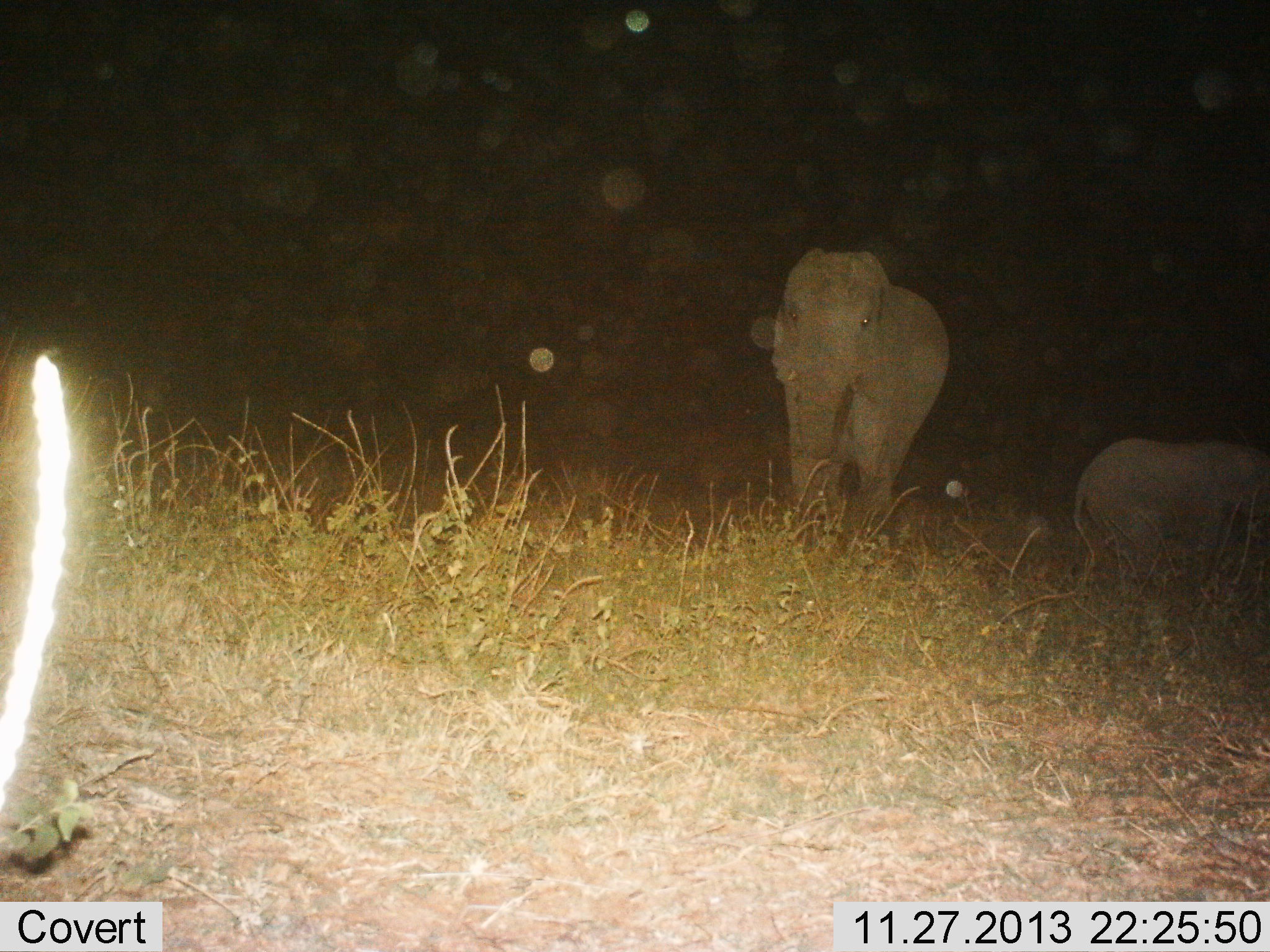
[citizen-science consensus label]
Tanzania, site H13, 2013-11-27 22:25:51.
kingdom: Animalia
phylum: Chordata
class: Mammalia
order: Proboscidea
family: Elephantidae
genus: Loxodonta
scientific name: Loxodonta africana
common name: african bush elephant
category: elephant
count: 2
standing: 90%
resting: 10%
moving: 30%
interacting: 0%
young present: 70%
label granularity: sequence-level